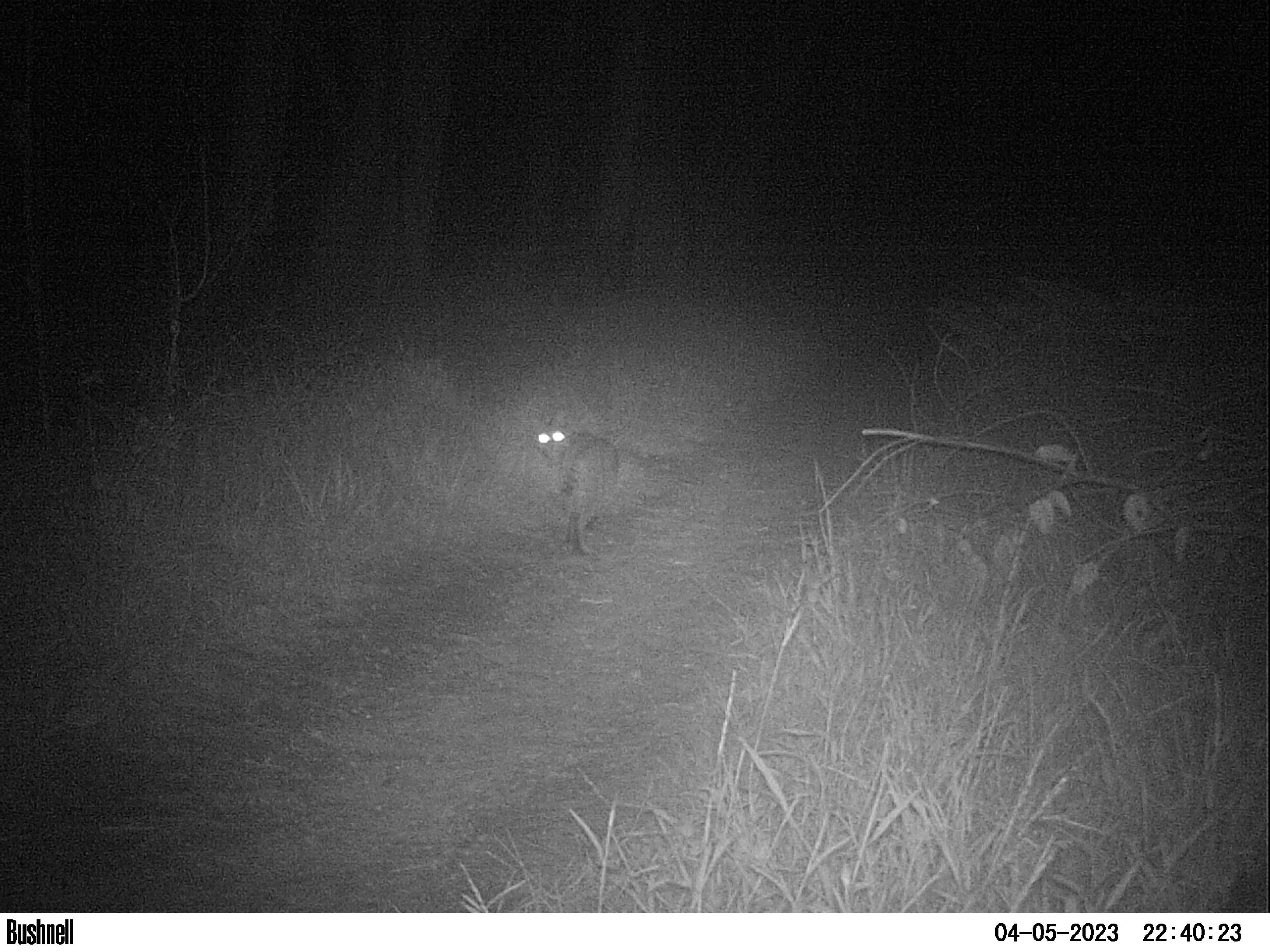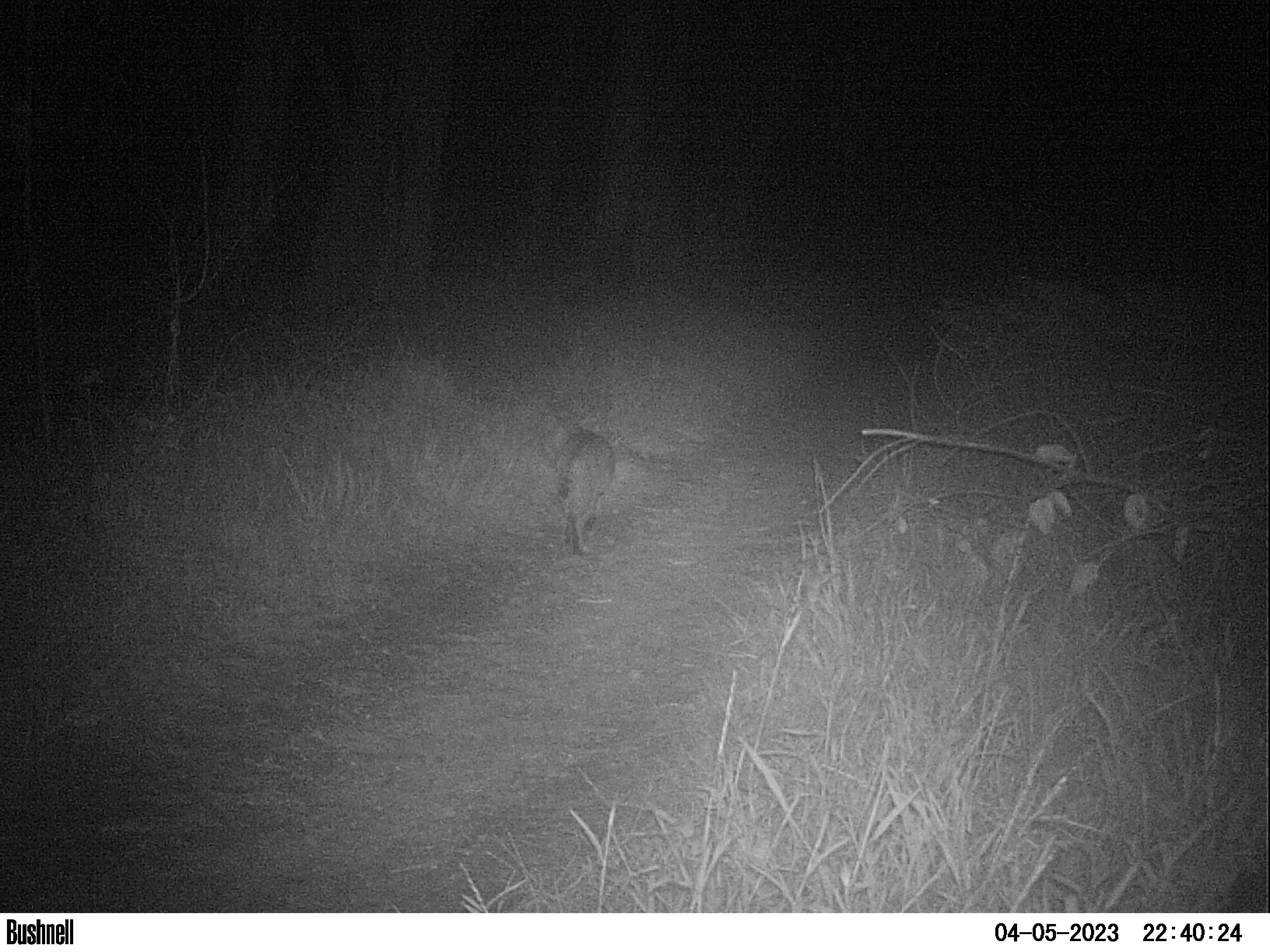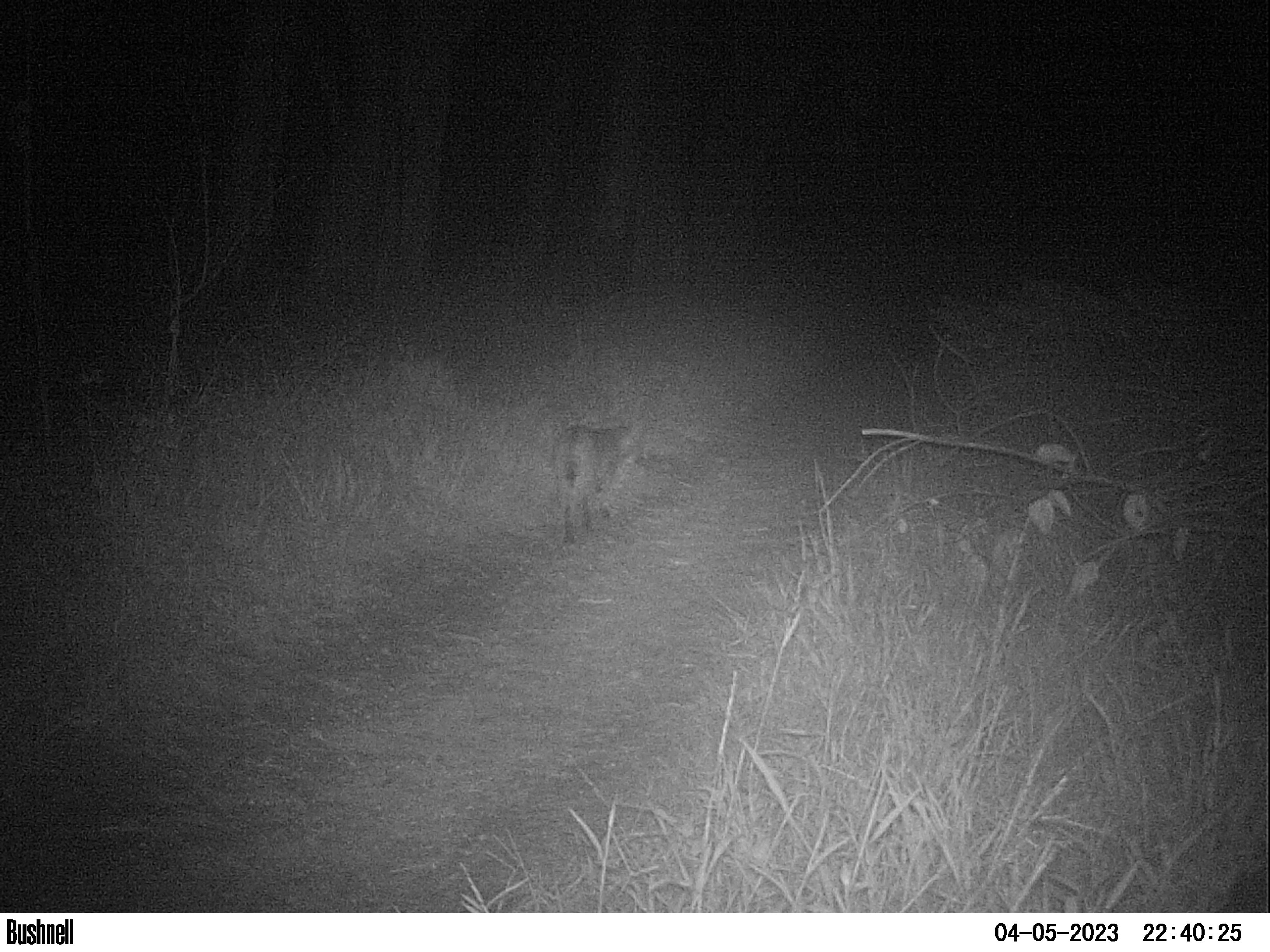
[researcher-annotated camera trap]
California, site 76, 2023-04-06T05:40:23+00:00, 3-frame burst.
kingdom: Animalia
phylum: Chordata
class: Mammalia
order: Carnivora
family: Felidae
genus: Lynx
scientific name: Lynx rufus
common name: bobcat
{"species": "bobcat (Lynx rufus)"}